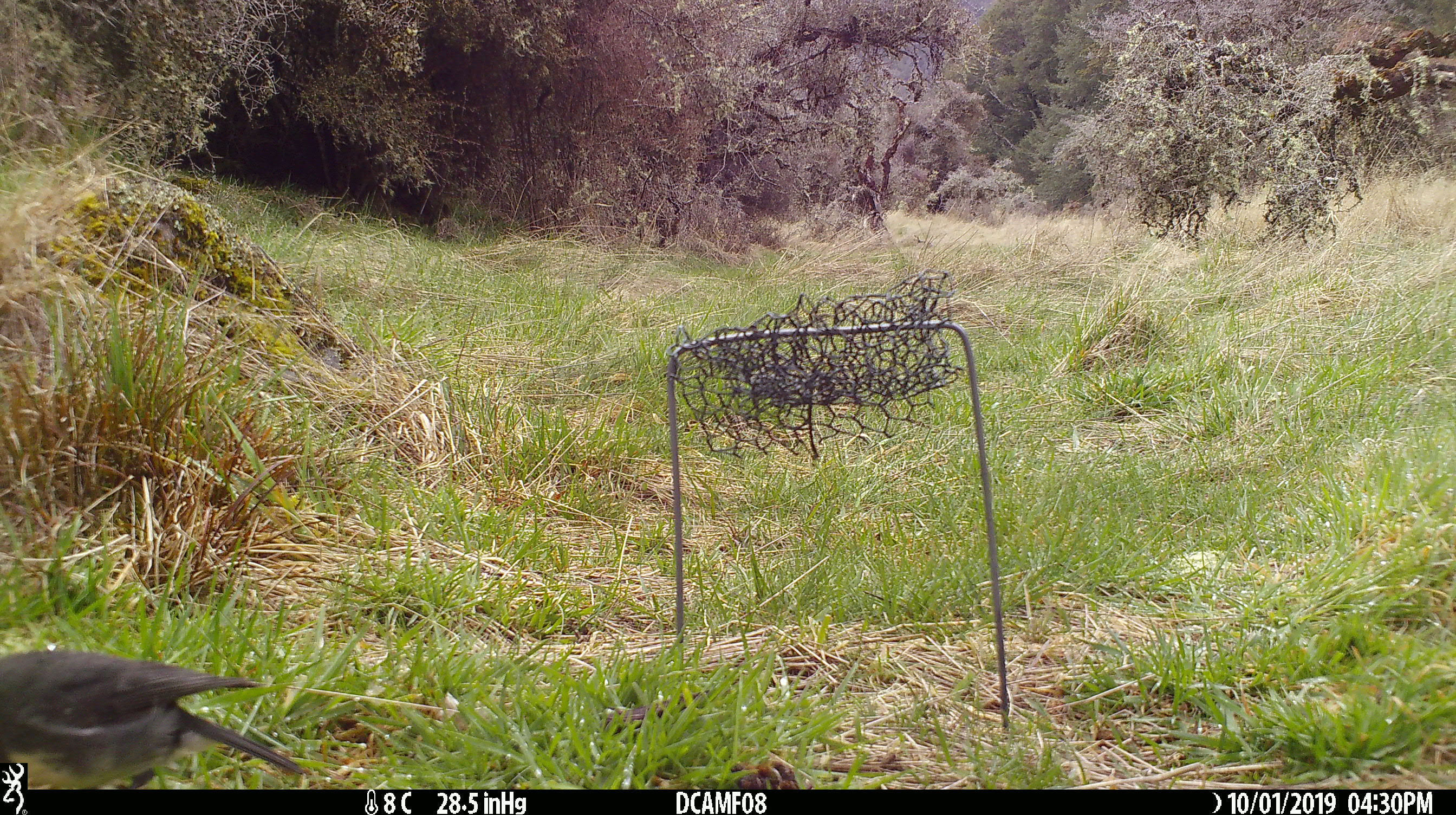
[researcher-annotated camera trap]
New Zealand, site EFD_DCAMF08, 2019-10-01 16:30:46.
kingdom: Animalia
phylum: Chordata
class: Aves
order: Passeriformes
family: Petroicidae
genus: Petroica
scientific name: Petroica australis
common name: new zealand robin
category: robin